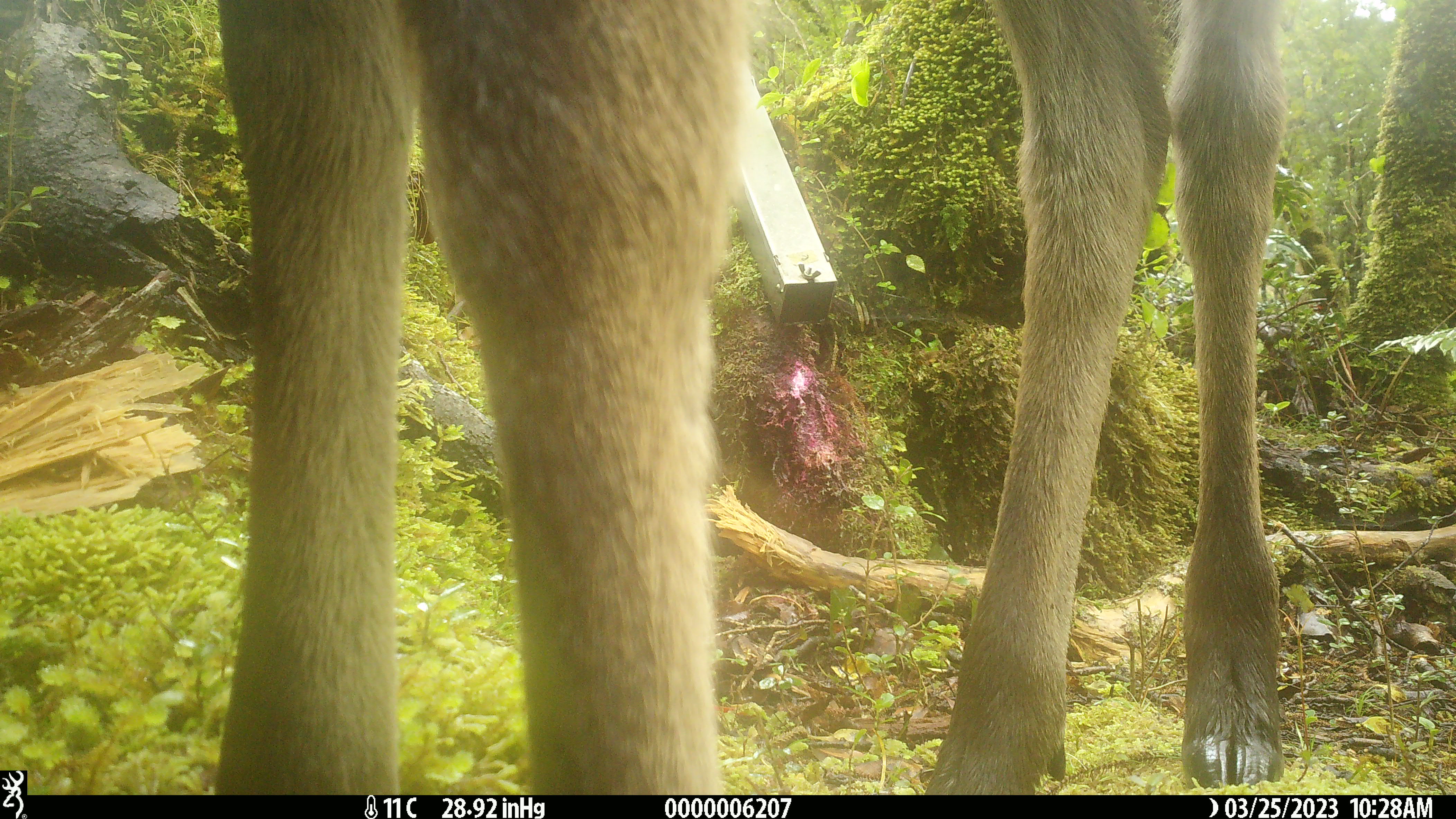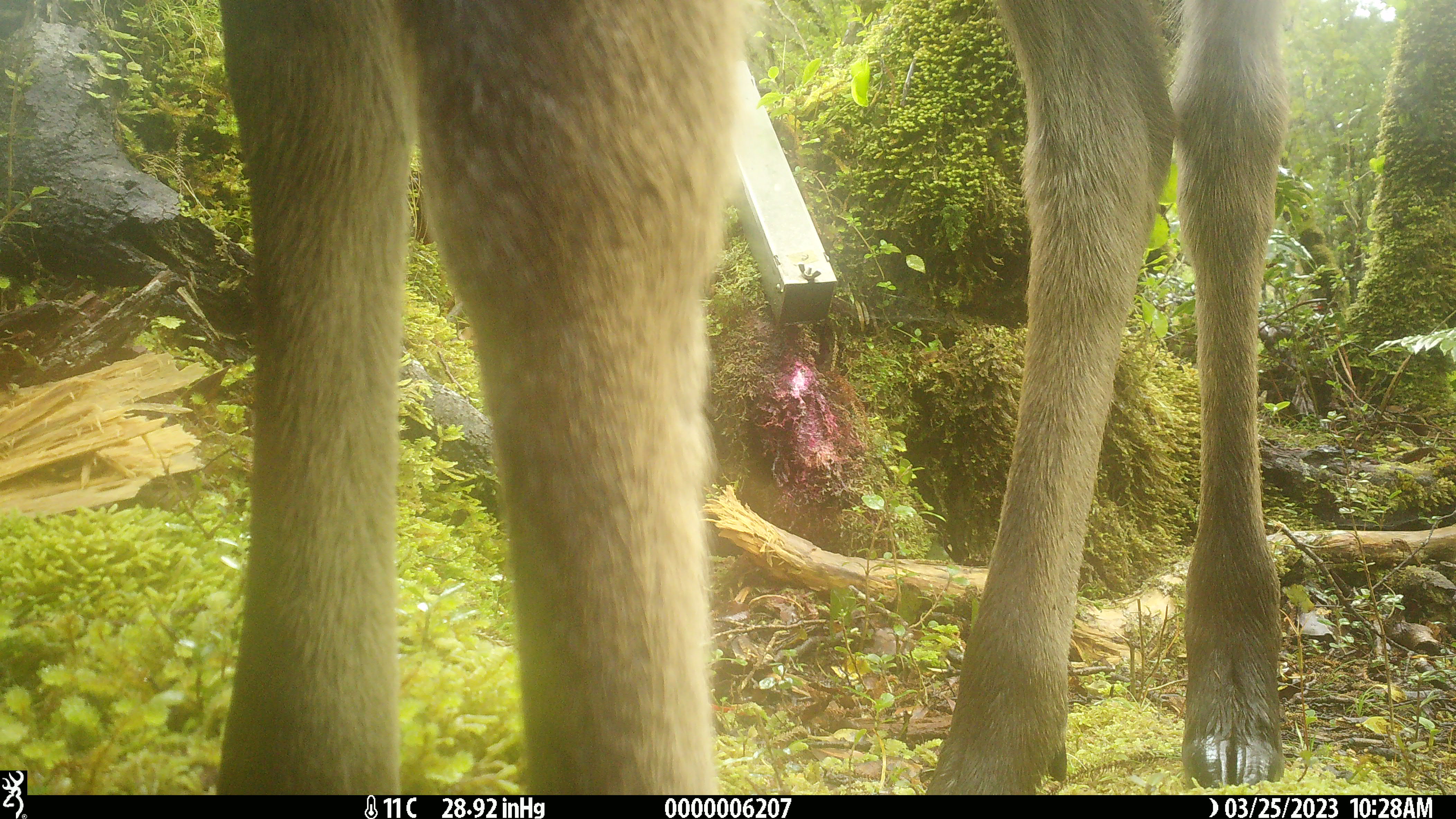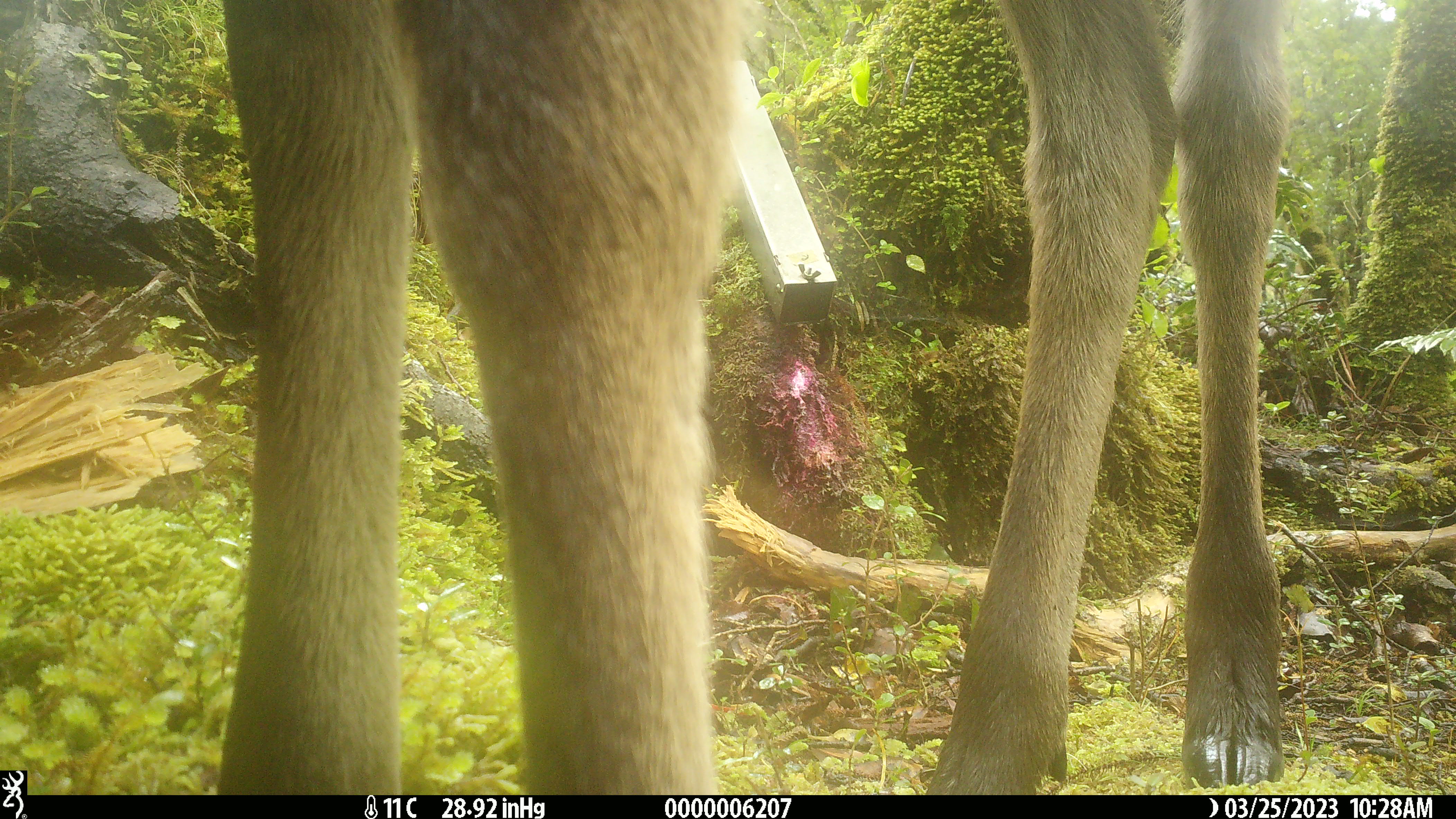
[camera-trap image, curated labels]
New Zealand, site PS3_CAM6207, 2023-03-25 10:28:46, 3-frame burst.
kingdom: Animalia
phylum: Chordata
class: Mammalia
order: Artiodactyla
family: Cervidae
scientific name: Cervidae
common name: deer